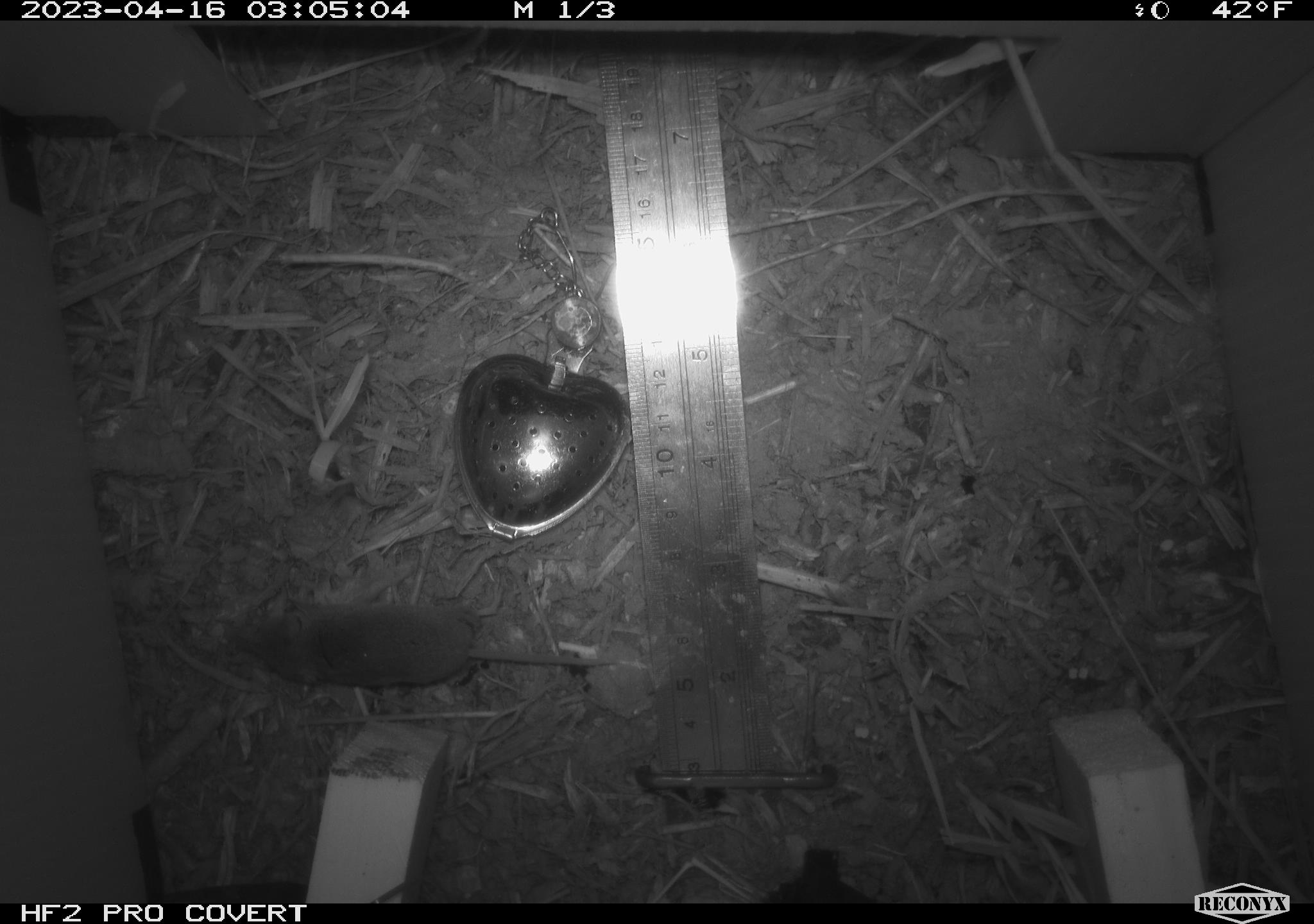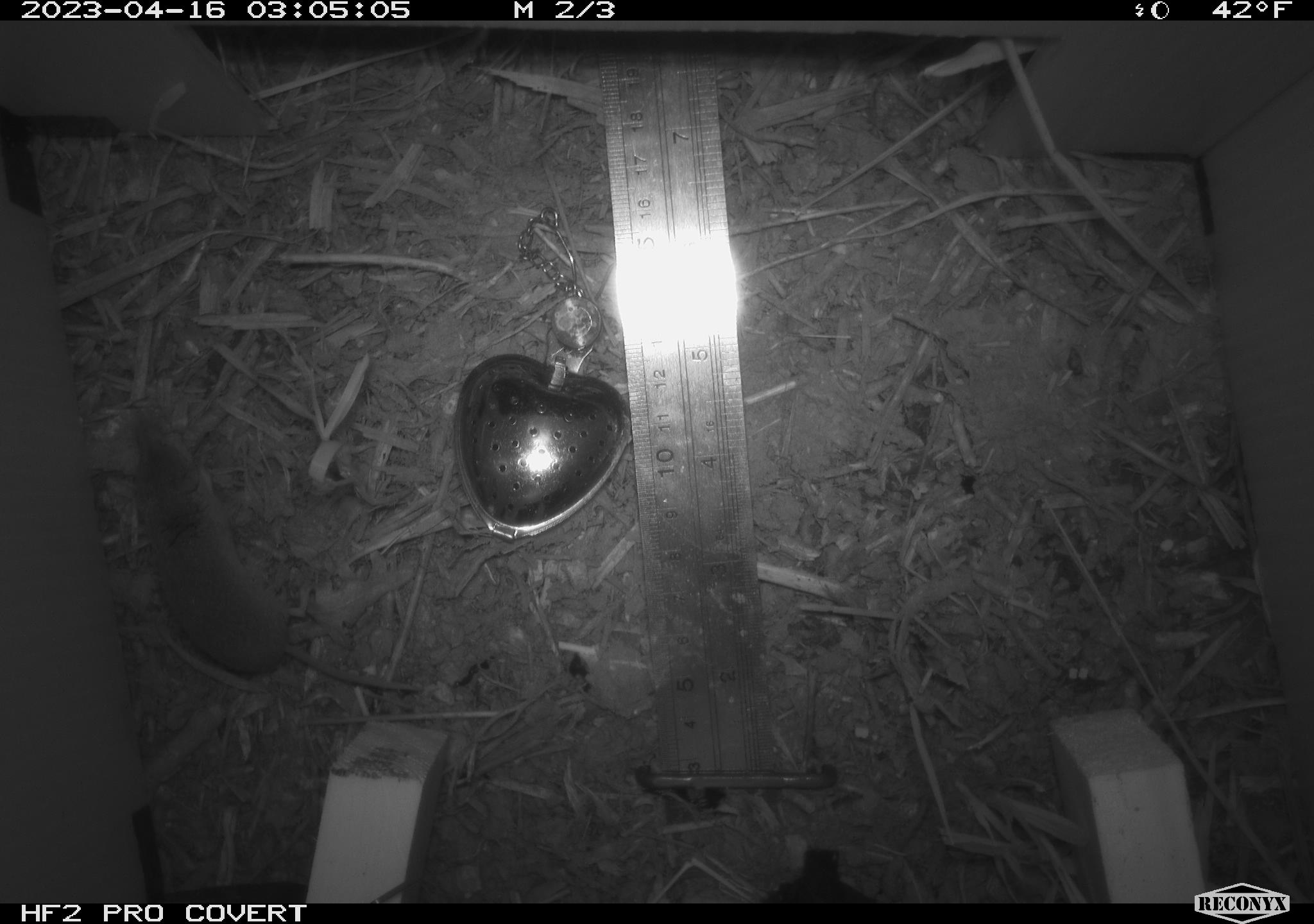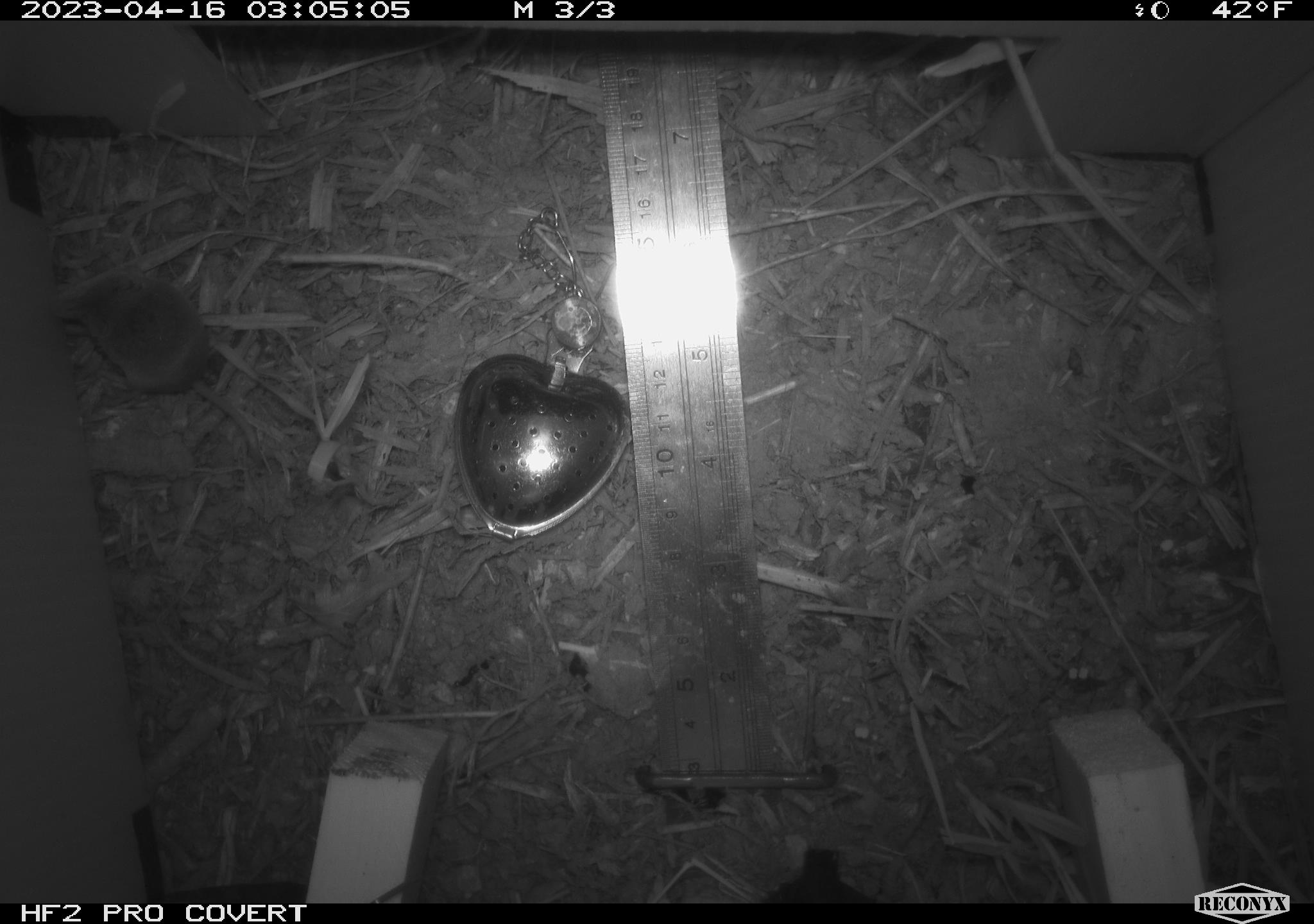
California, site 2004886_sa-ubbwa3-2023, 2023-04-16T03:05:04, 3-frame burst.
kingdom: Animalia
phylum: Chordata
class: Mammalia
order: Eulipotyphla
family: Soricidae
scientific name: Soricidae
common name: shrews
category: soricidae family